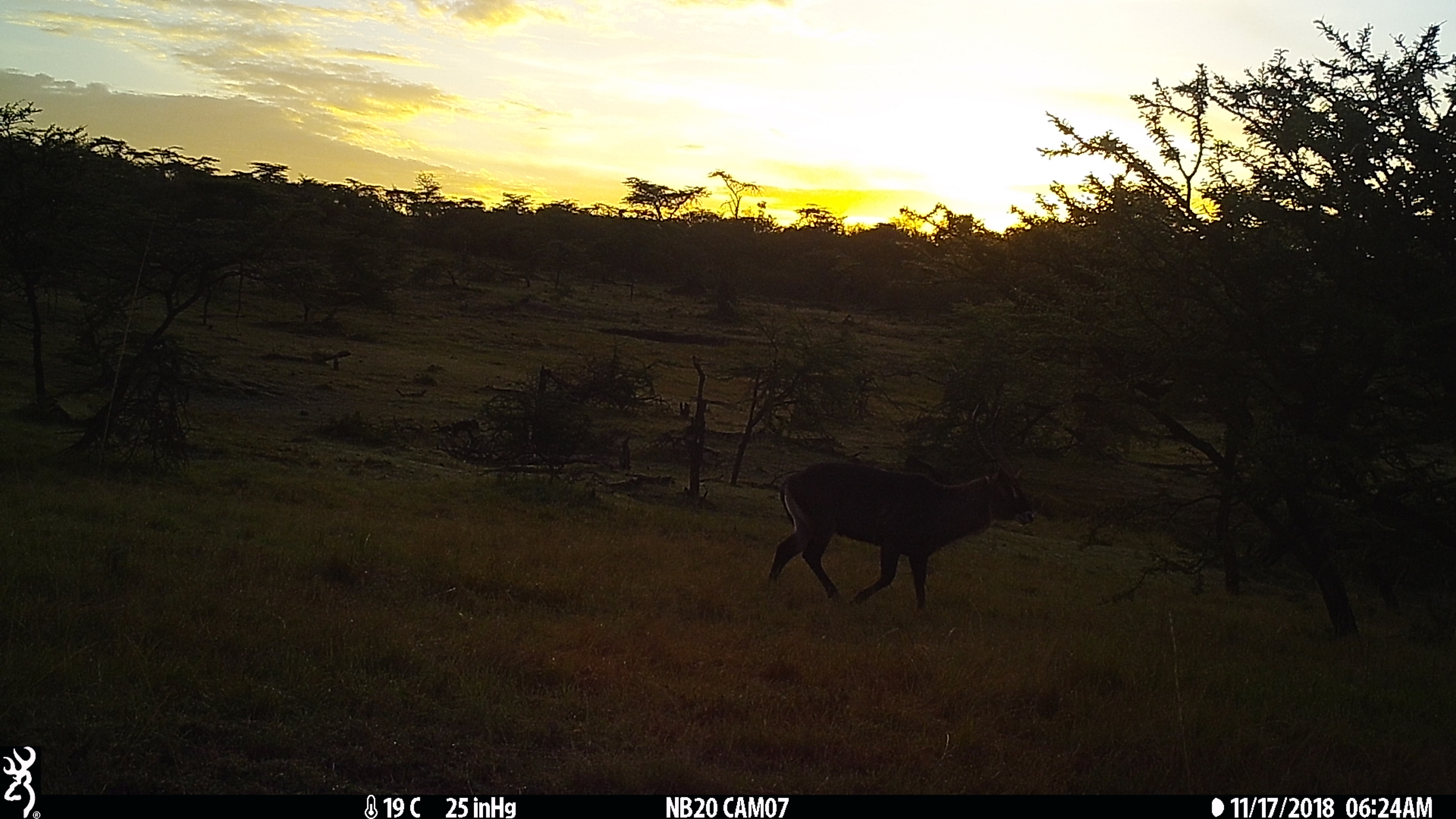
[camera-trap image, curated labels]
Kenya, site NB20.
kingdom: Animalia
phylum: Chordata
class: Mammalia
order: Artiodactyla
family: Bovidae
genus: Kobus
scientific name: Kobus ellipsiprymnus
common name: waterbuck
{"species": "waterbuck (Kobus ellipsiprymnus)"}